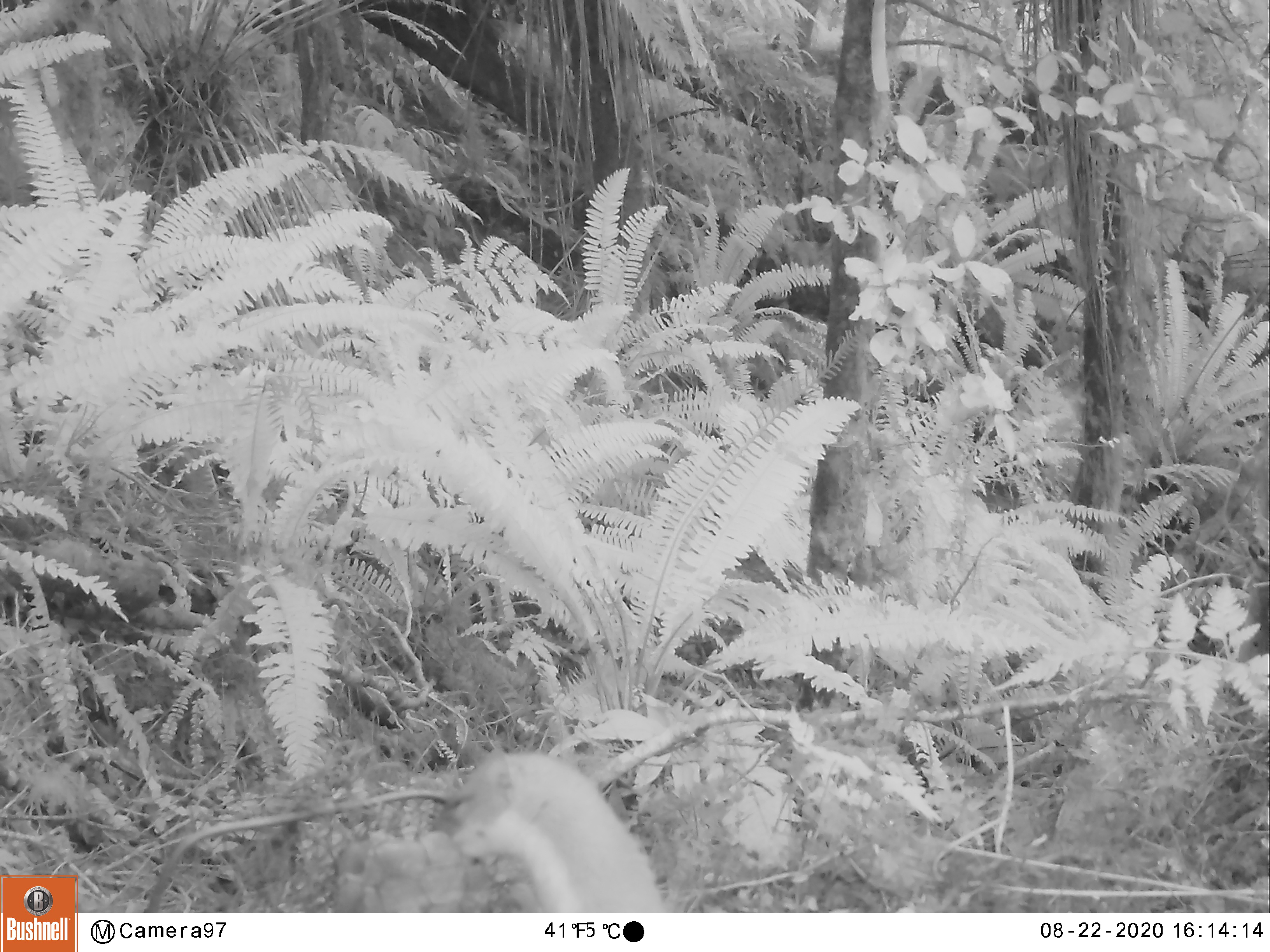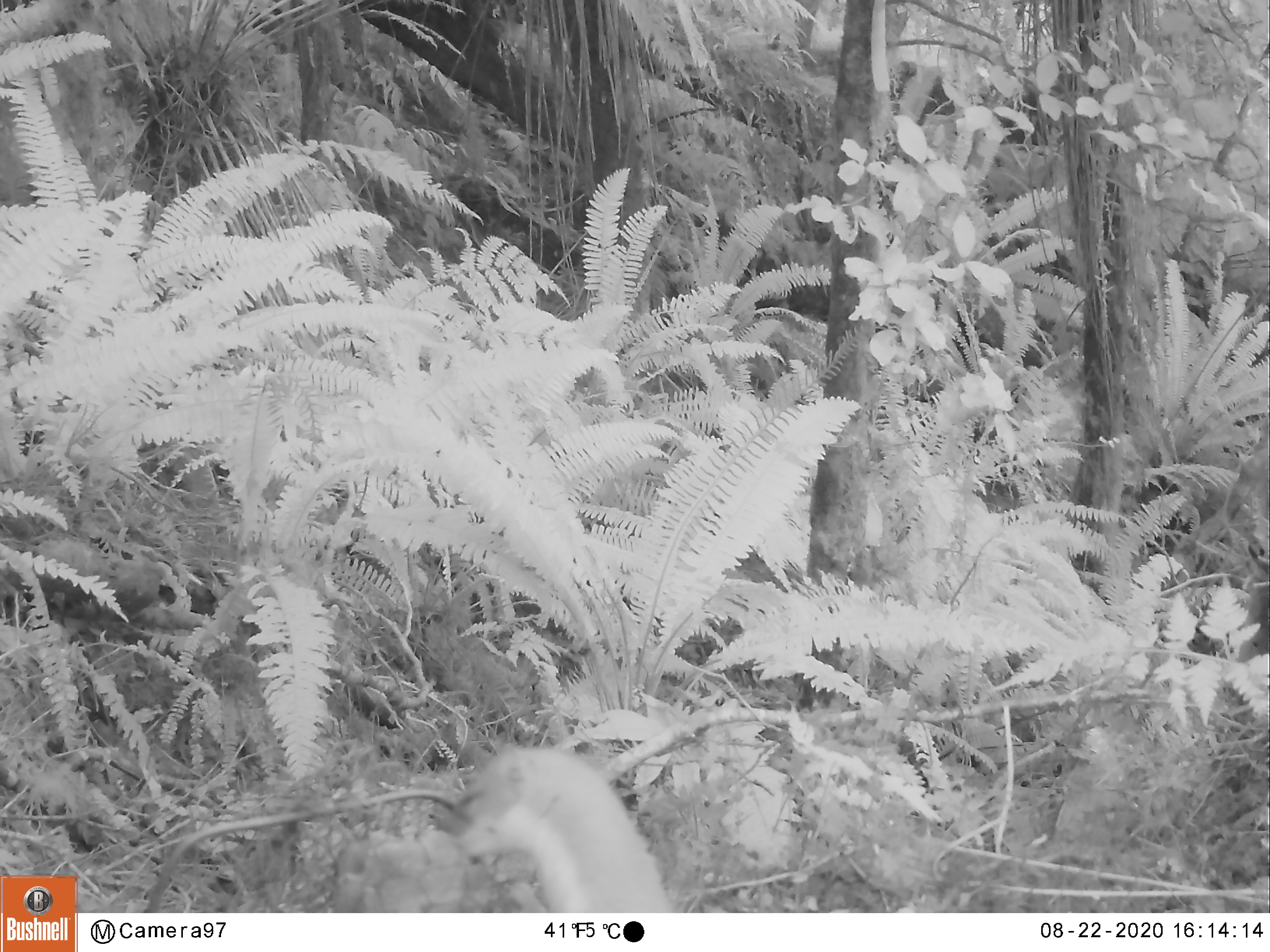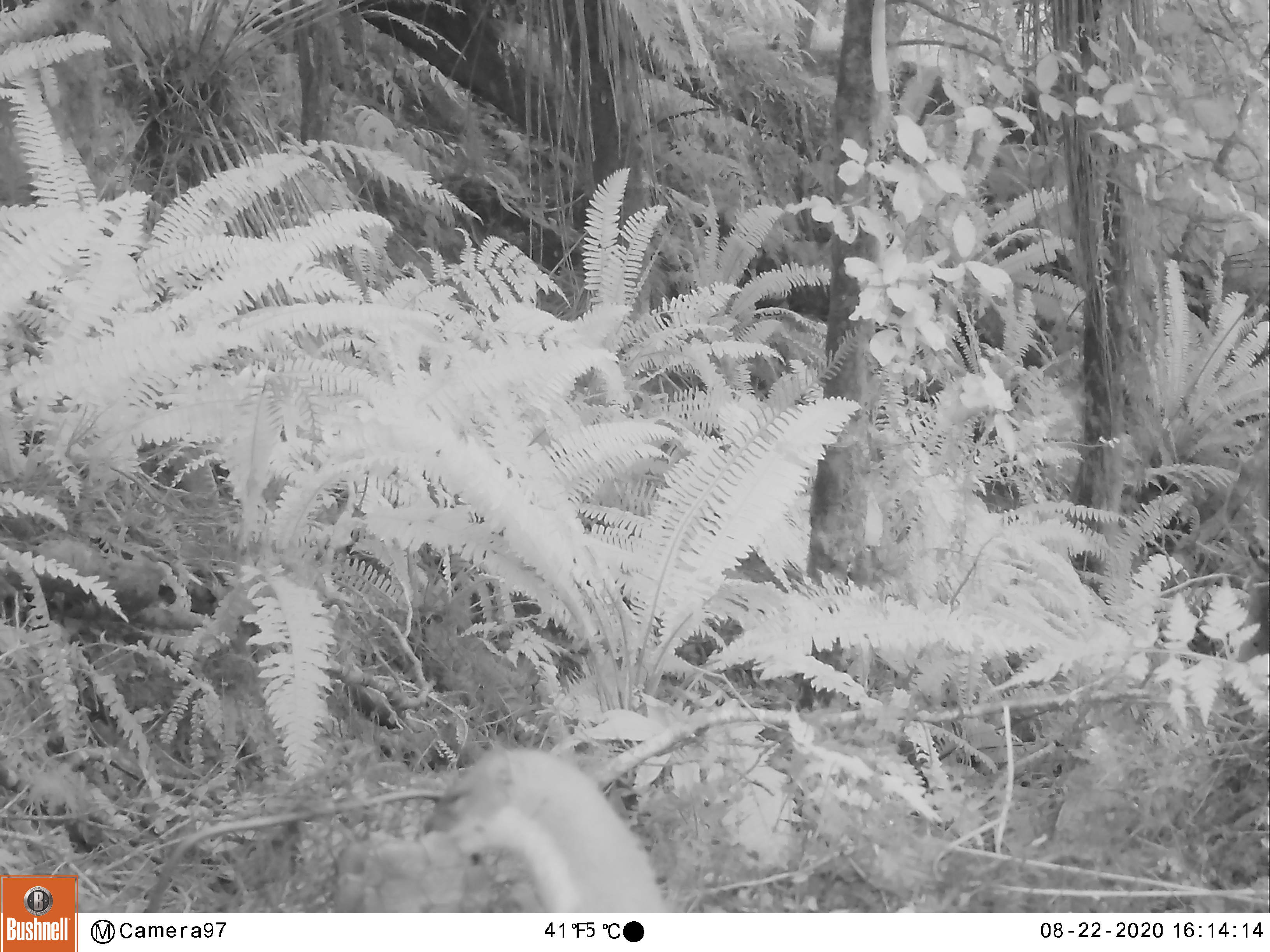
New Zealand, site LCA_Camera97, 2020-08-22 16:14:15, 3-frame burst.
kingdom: Animalia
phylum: Chordata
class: Mammalia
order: Carnivora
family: Mustelidae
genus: Mustela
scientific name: Mustela erminea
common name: stoat